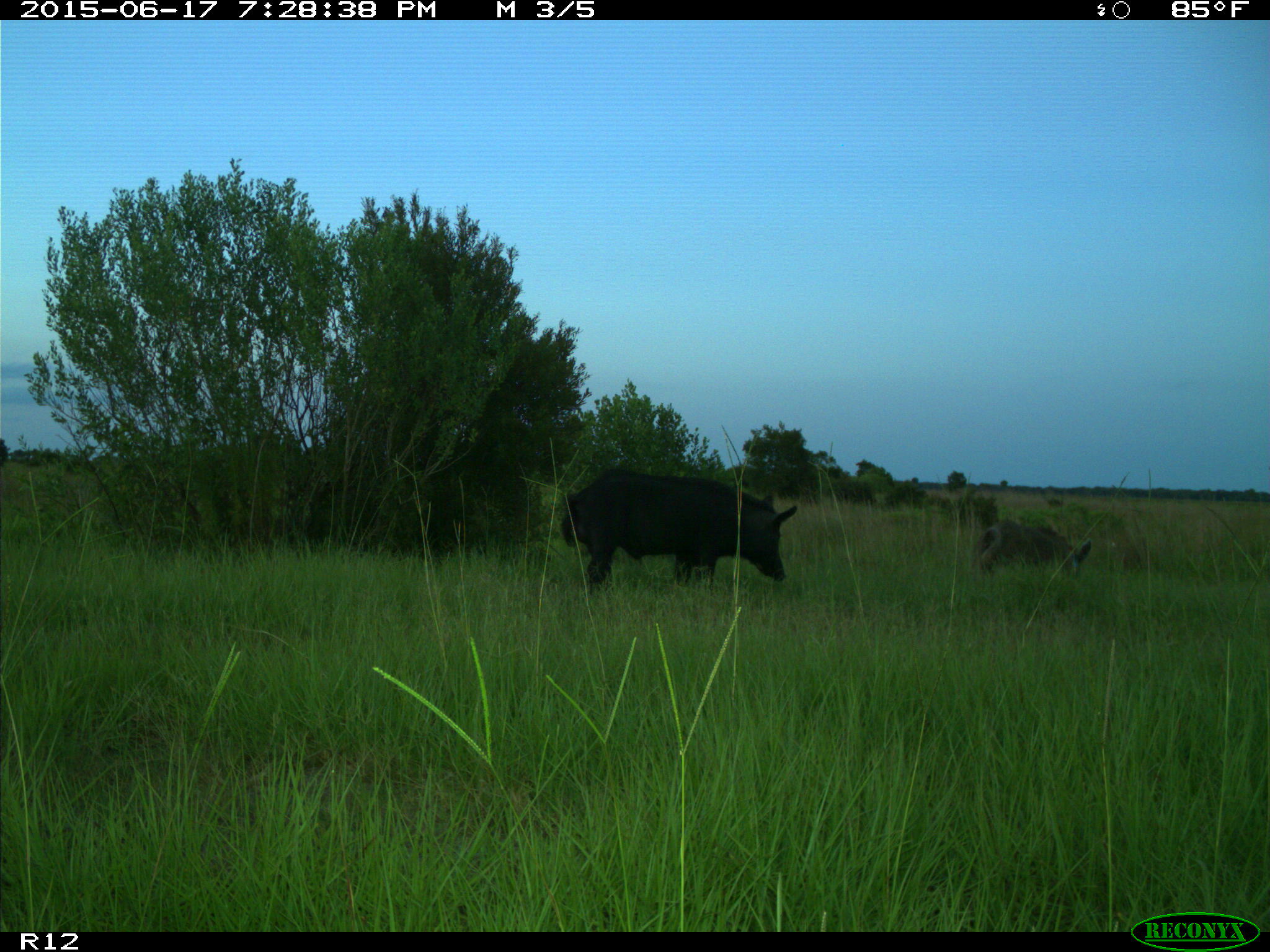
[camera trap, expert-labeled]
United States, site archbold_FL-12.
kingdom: Animalia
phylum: Chordata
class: Mammalia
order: Artiodactyla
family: Suidae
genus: Sus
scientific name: Sus scrofa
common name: wild boar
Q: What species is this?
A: Sus scrofa (wild boar).